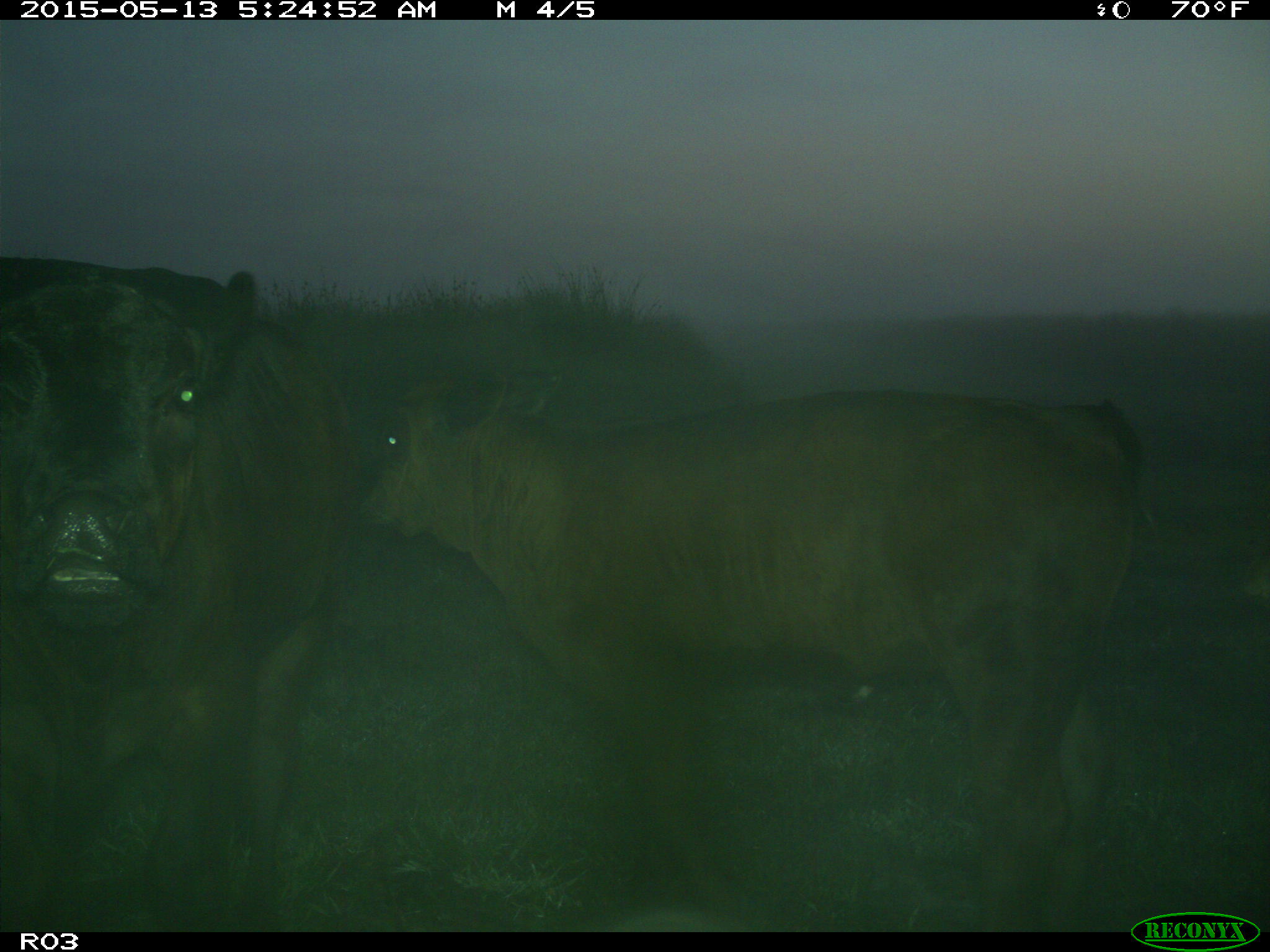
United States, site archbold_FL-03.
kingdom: Animalia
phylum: Chordata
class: Mammalia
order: Artiodactyla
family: Bovidae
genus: Bos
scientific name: Bos taurus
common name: domestic cow